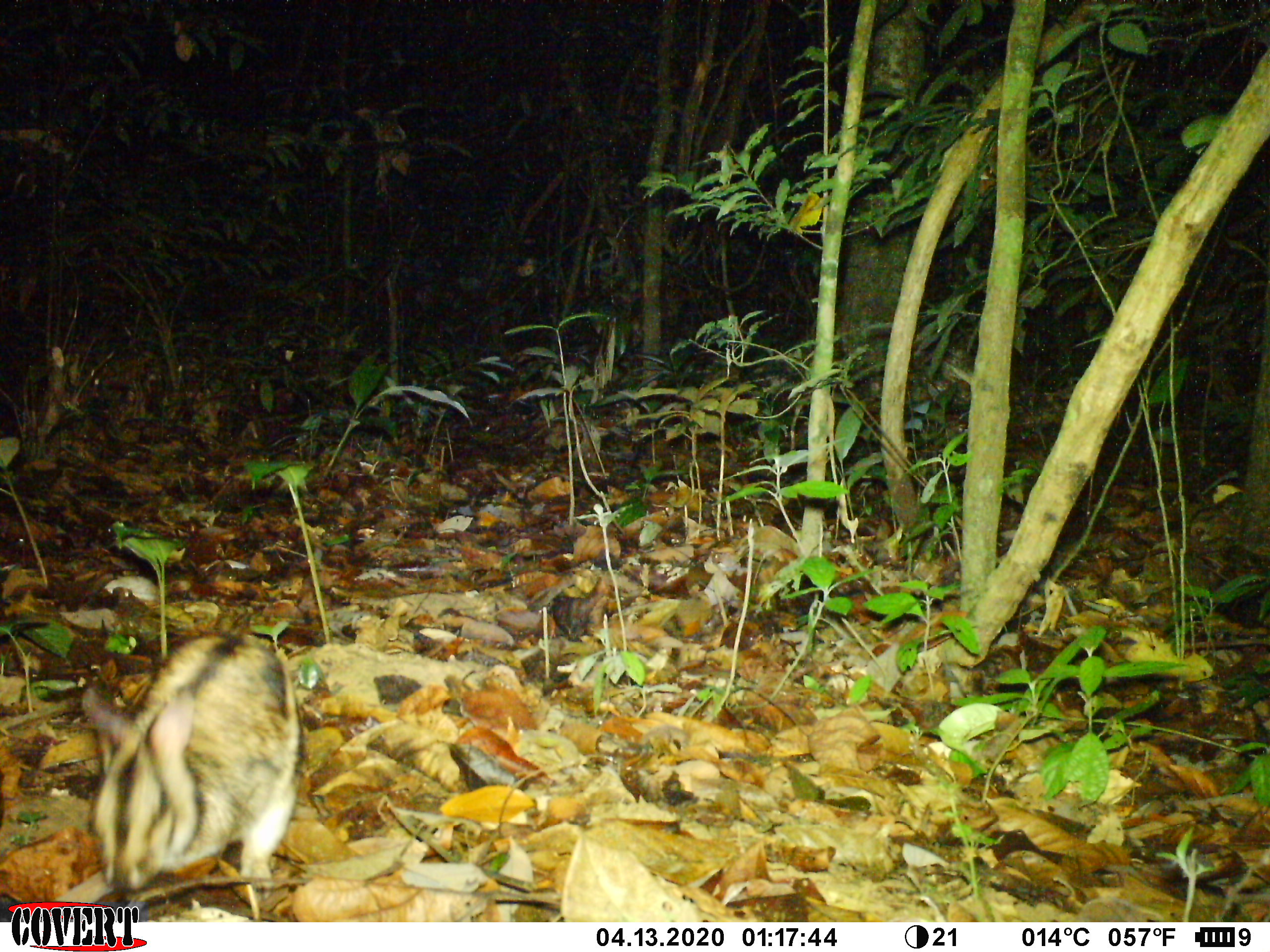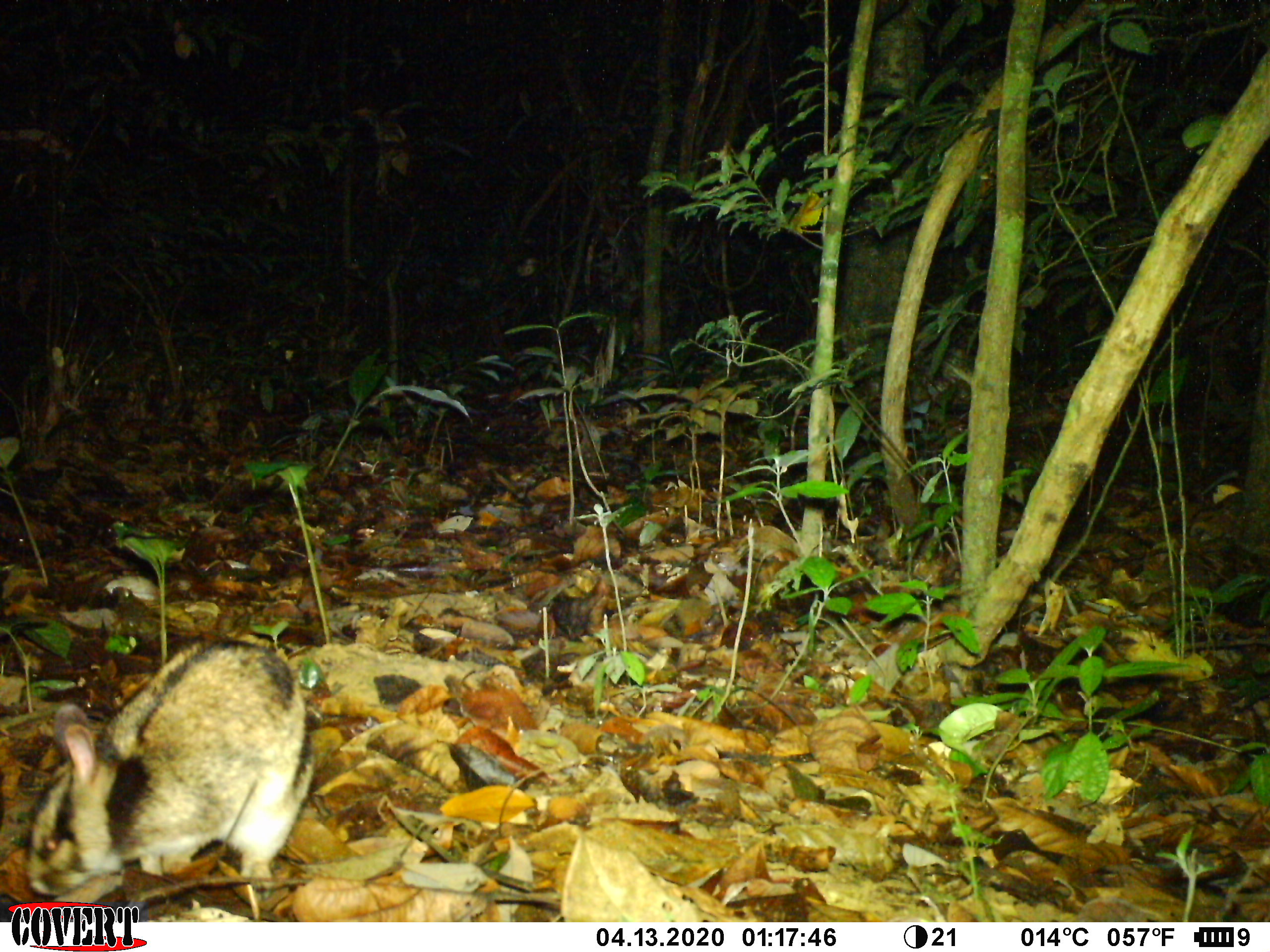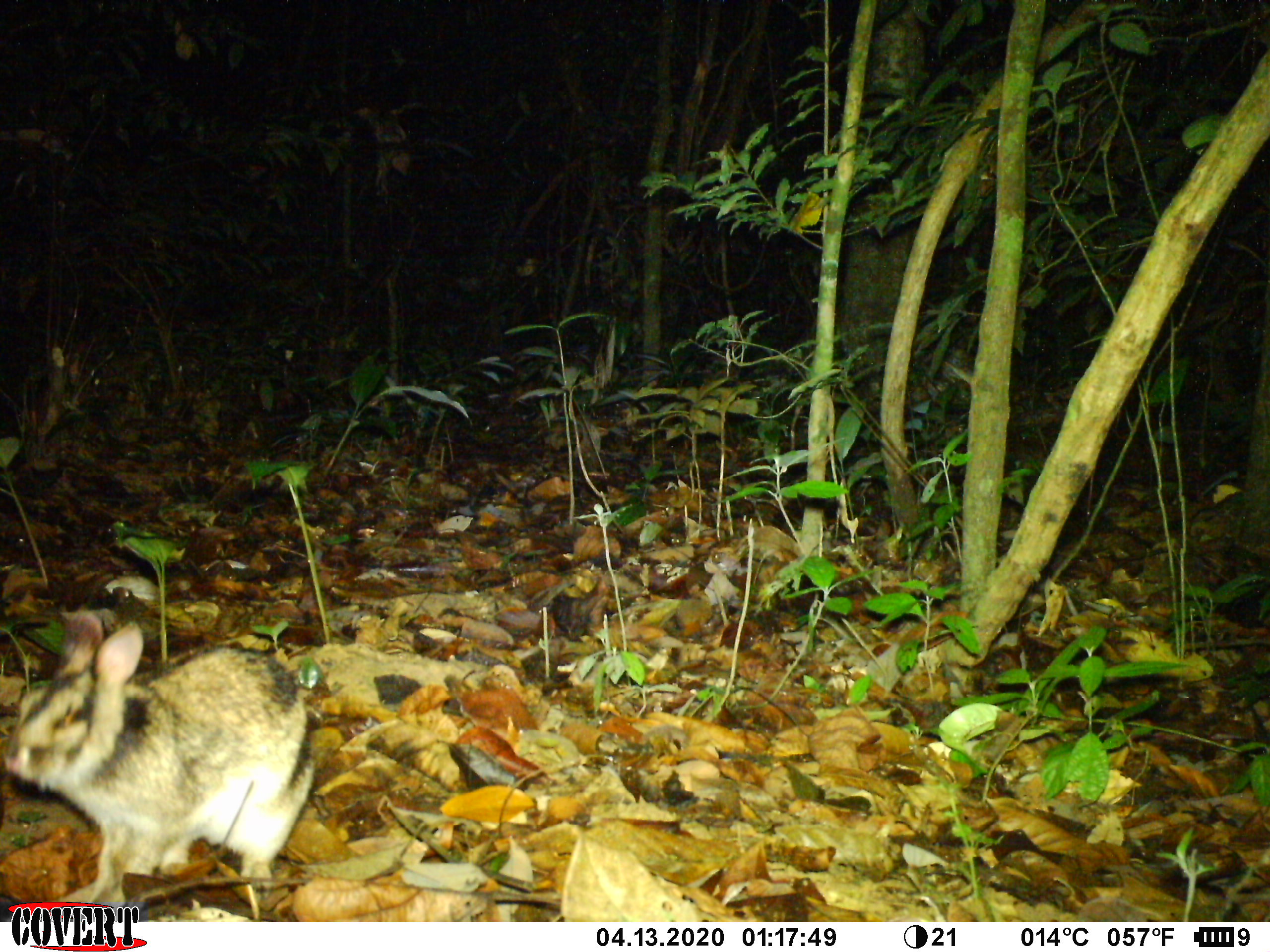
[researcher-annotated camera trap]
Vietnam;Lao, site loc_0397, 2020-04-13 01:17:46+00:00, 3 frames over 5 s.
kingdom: Animalia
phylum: Chordata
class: Mammalia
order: Lagomorpha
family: Leporidae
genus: Nesolagus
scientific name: Nesolagus timminsi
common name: annamite striped rabbit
Annamite striped rabbit (Nesolagus timminsi). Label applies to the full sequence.